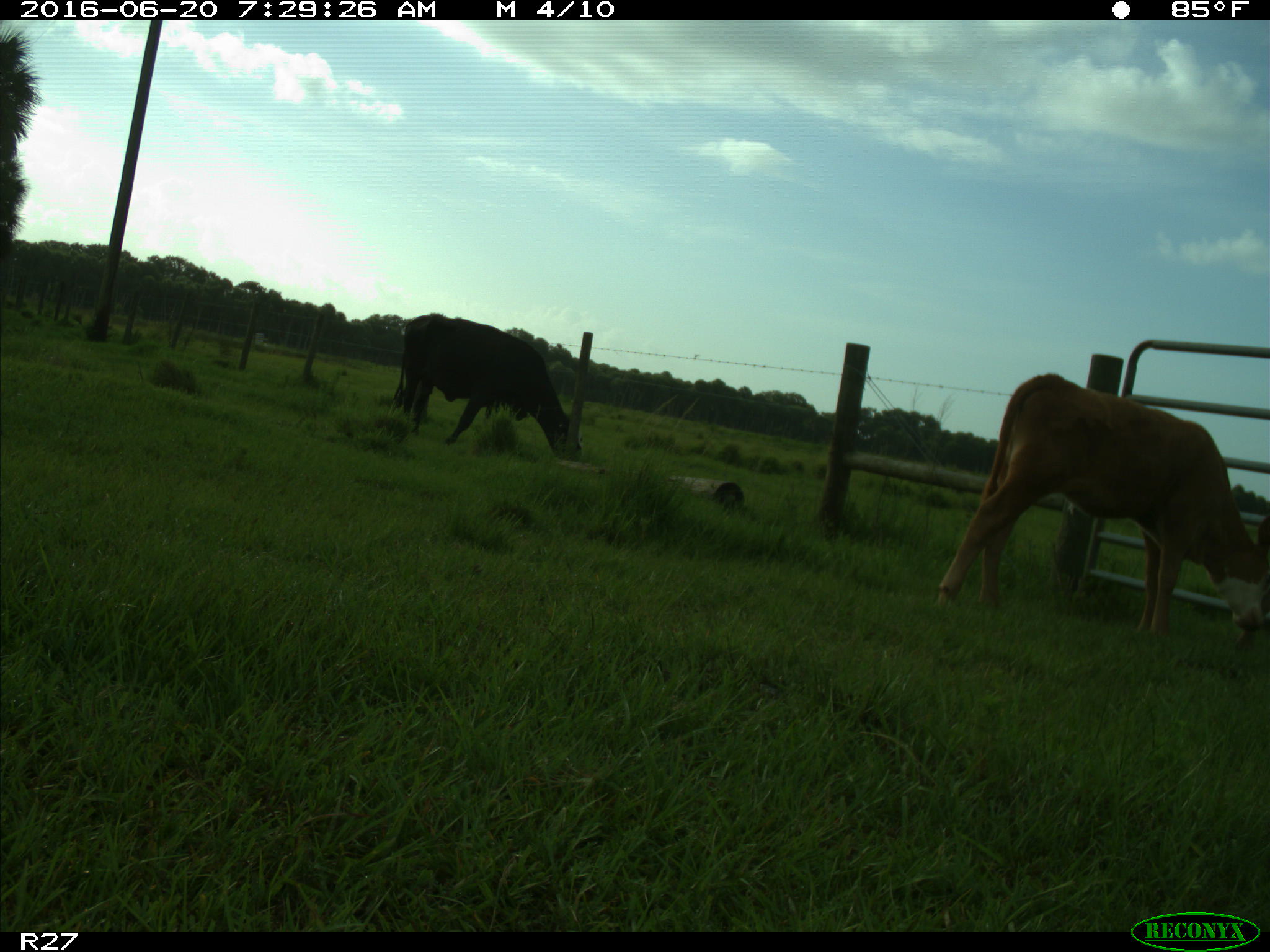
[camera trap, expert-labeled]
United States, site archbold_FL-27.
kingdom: Animalia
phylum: Chordata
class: Mammalia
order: Artiodactyla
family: Bovidae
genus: Bos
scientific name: Bos taurus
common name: domestic cow